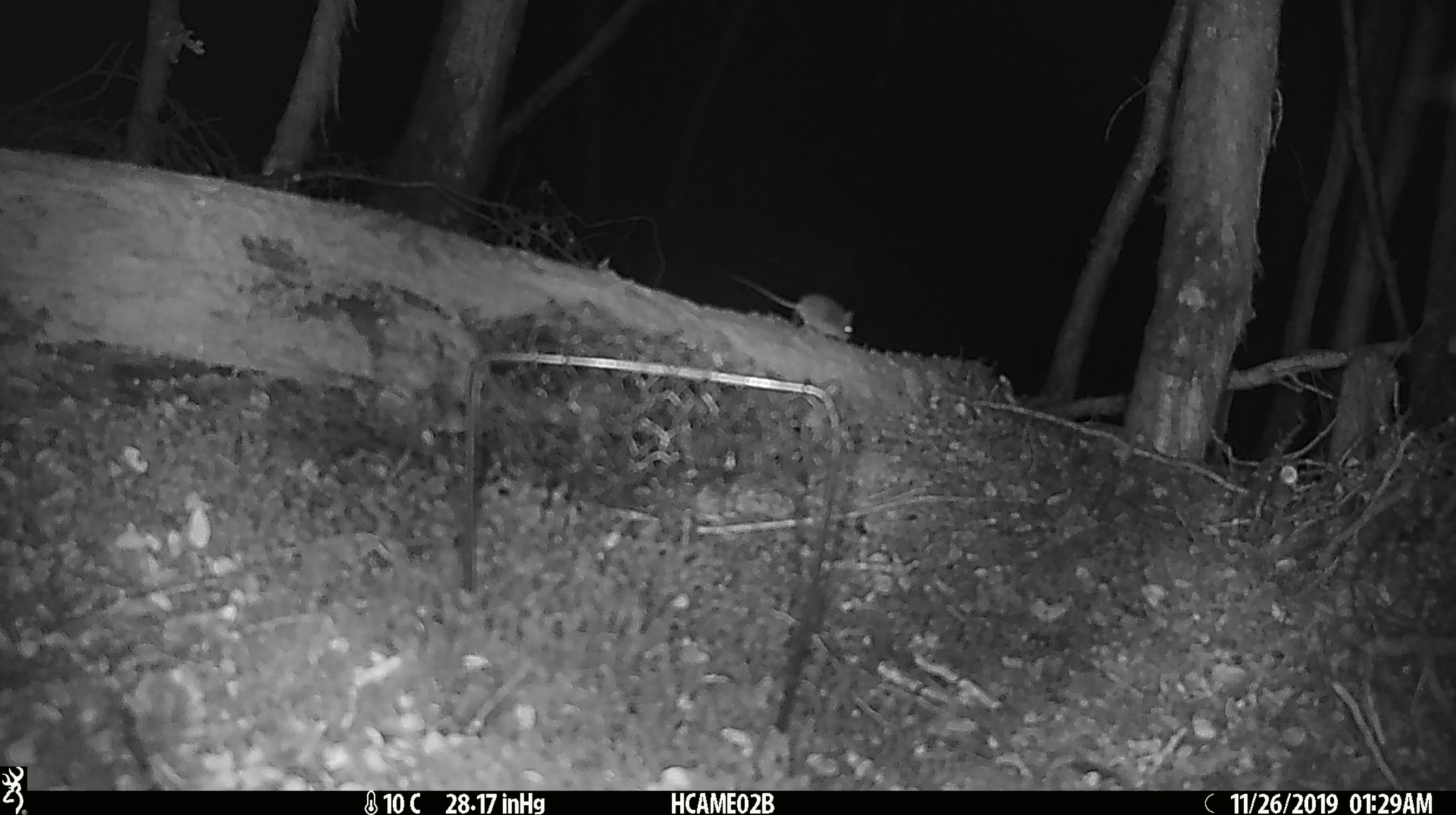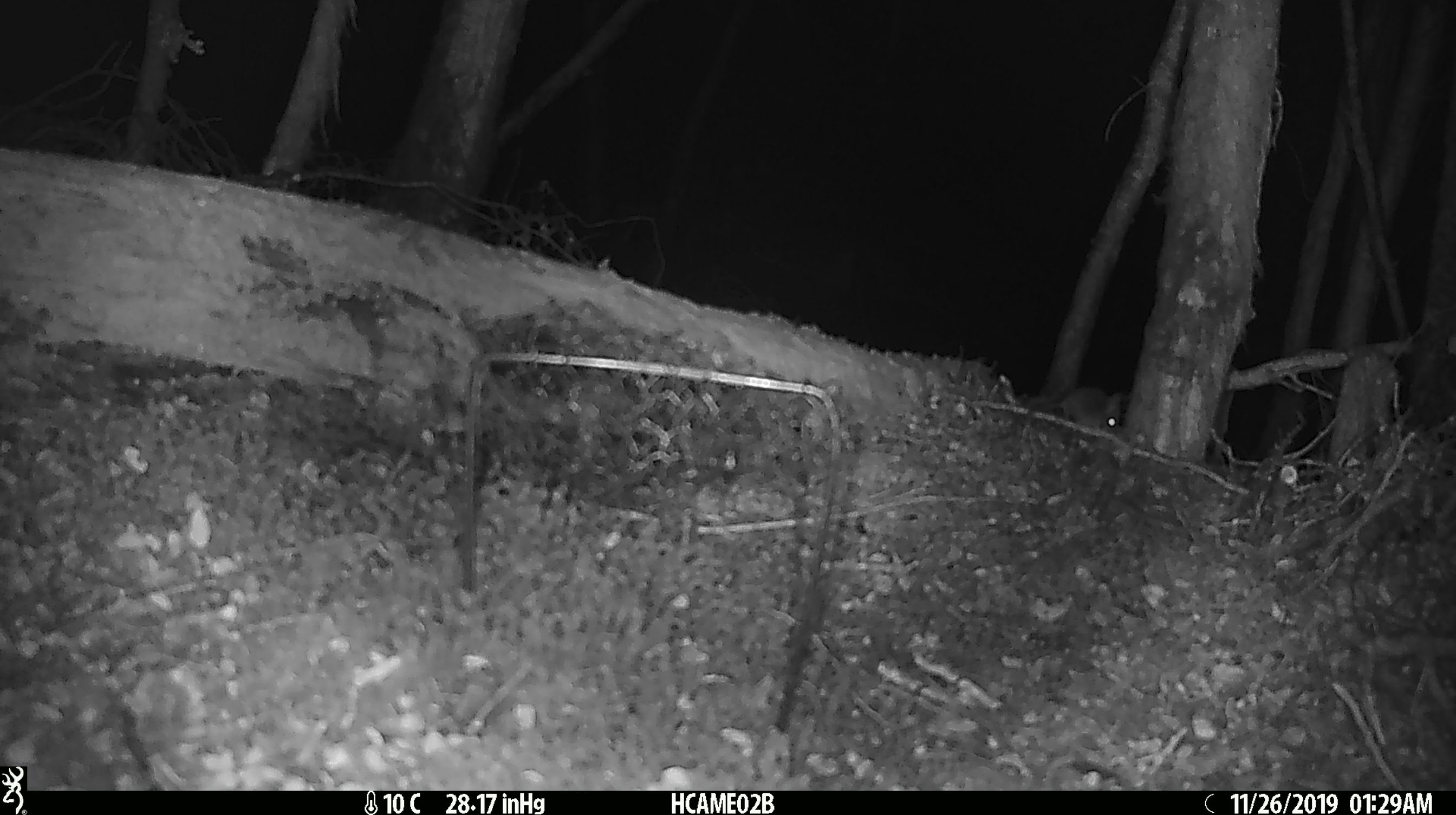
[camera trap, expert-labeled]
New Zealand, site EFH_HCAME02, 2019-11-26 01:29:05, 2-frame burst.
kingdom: Animalia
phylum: Chordata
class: Mammalia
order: Rodentia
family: Muridae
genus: Mus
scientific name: Mus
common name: mouse